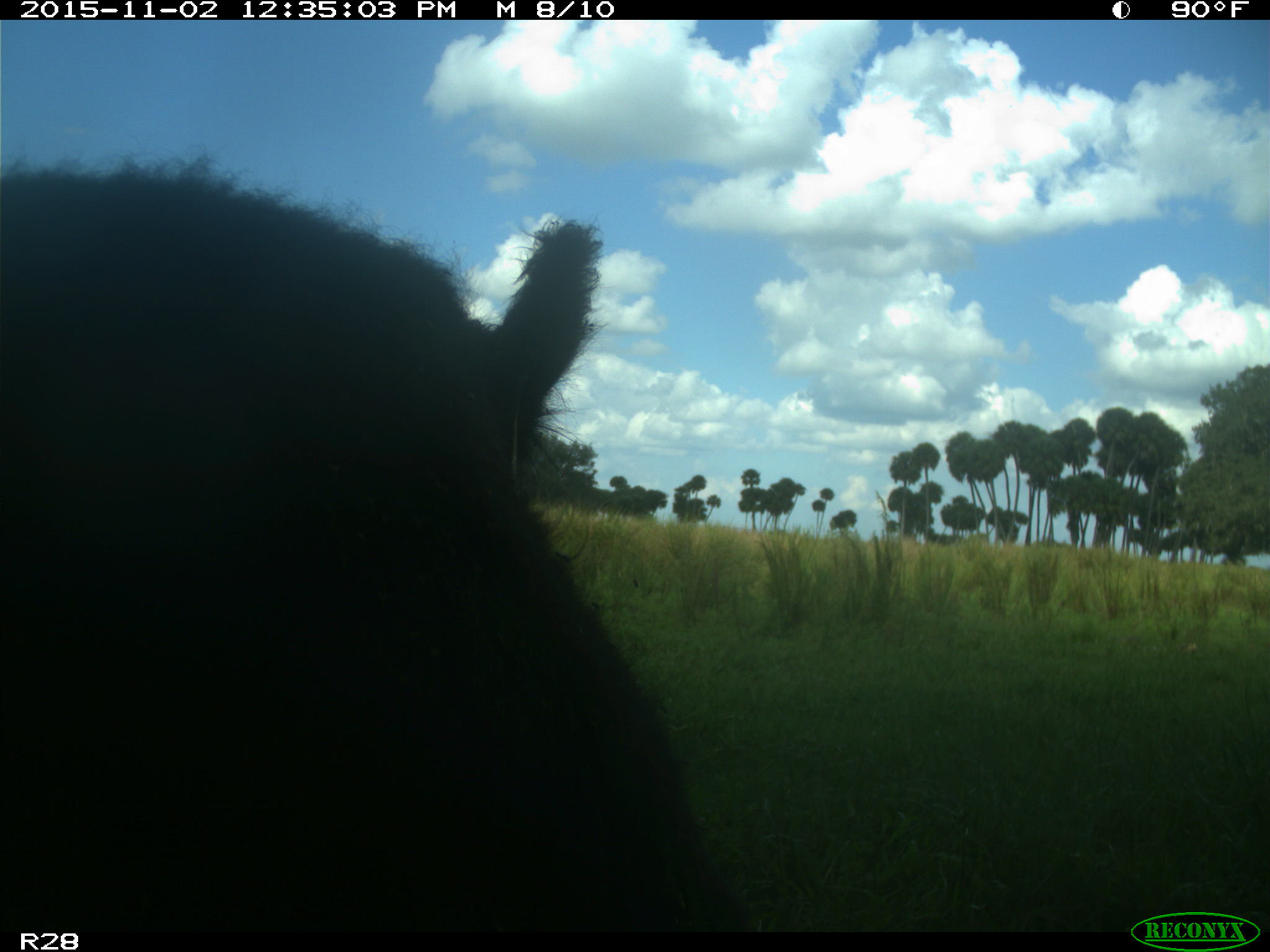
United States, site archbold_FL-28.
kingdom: Animalia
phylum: Chordata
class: Mammalia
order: Artiodactyla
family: Bovidae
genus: Bos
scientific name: Bos taurus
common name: domestic cow